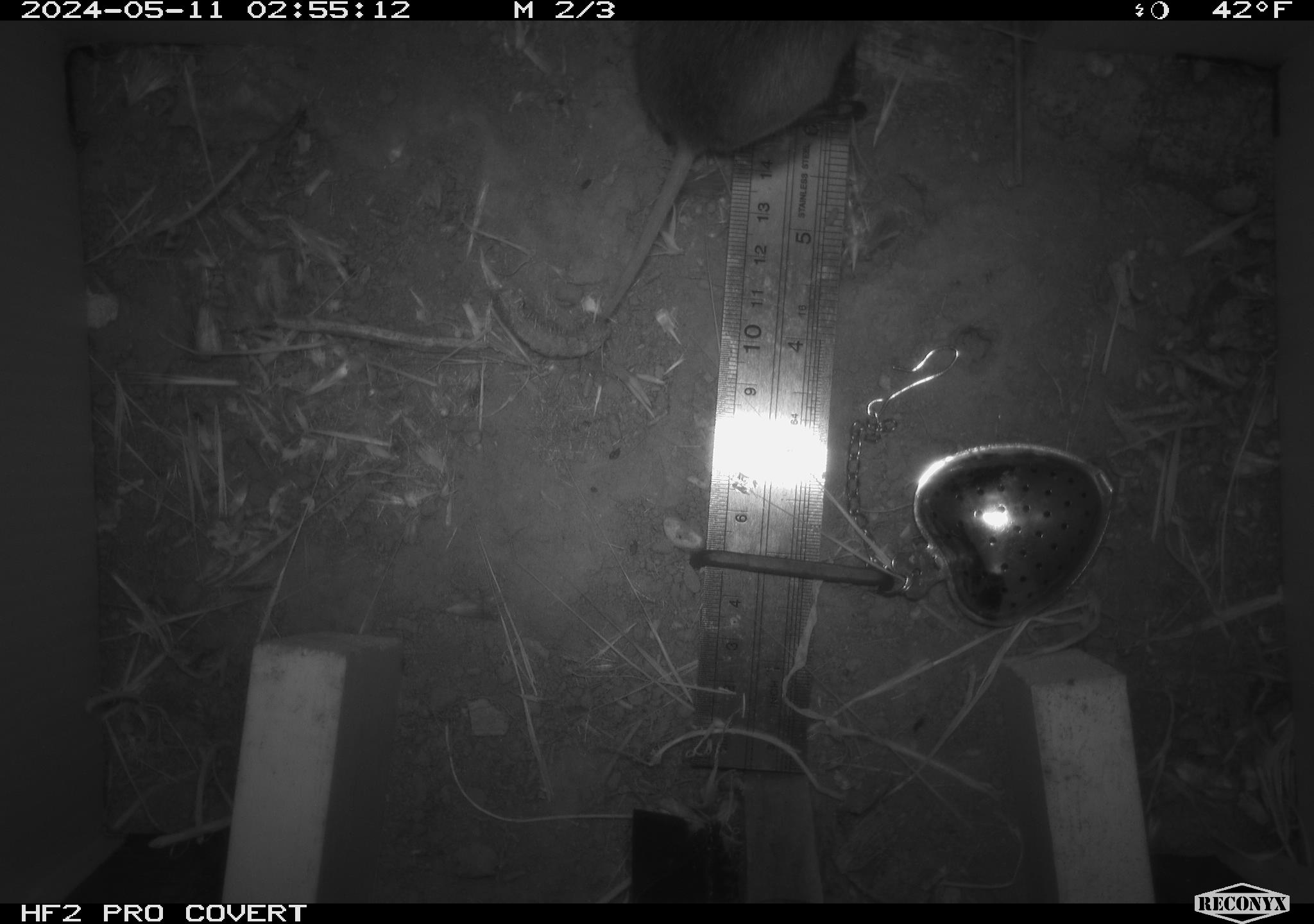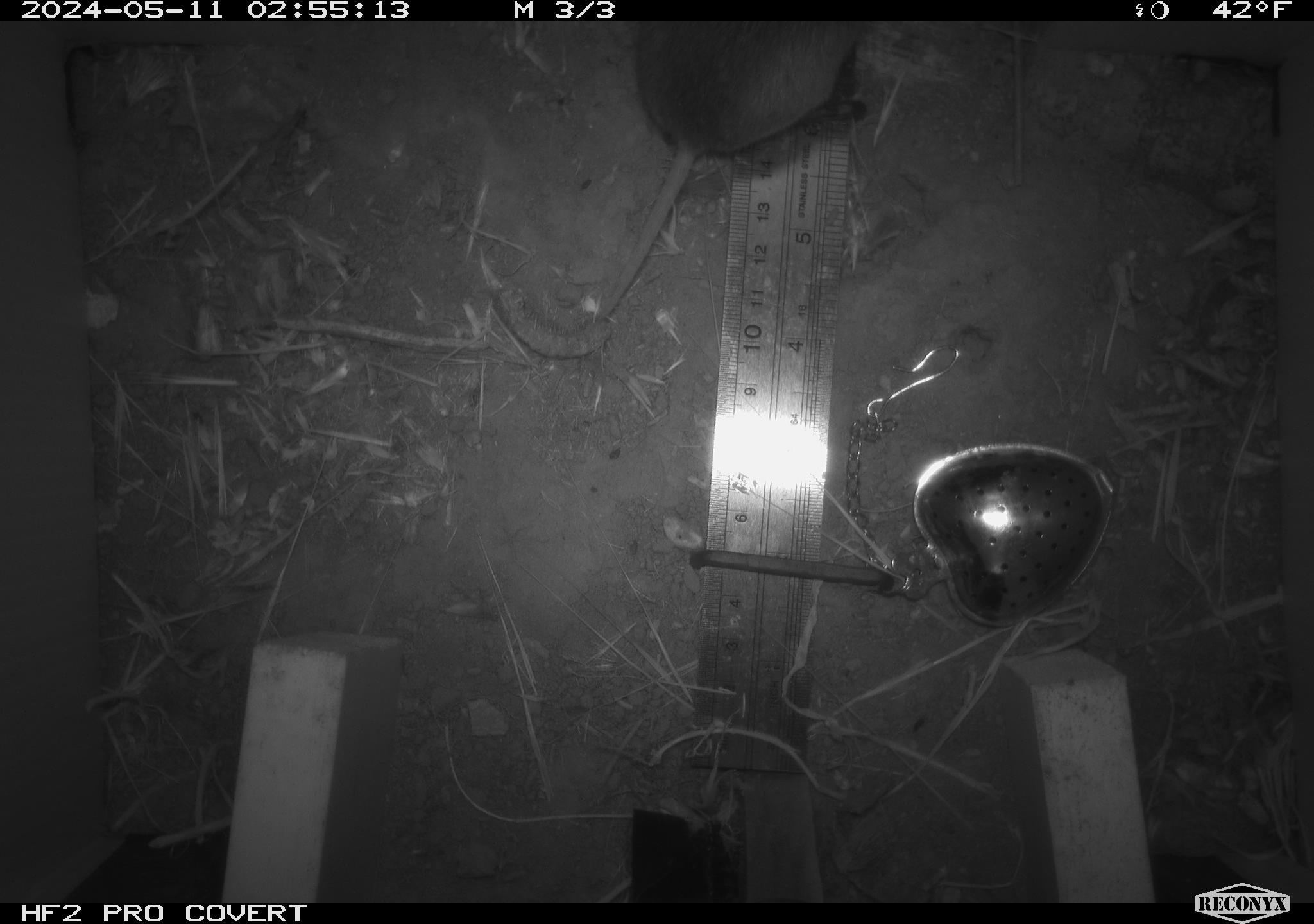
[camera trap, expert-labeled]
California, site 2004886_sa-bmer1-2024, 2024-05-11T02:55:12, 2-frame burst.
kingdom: Animalia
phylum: Chordata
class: Mammalia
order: Rodentia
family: Cricetidae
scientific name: Arvicolinae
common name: voles, lemmings, and muskrats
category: arvicolinae subfamily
Arvicolinae subfamily (voles, lemmings, and muskrats) (Arvicolinae).